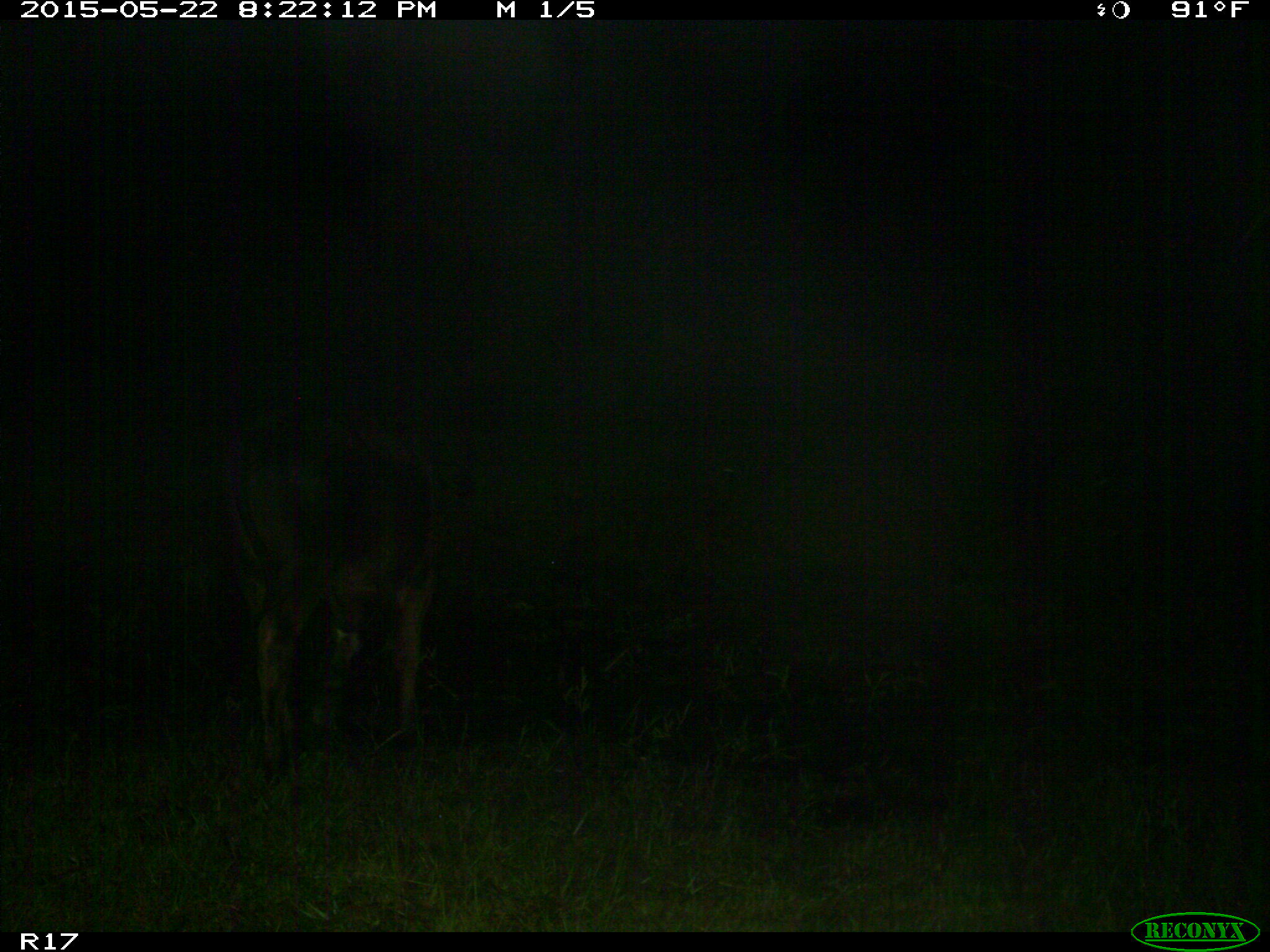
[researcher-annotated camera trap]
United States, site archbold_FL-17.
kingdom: Animalia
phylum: Chordata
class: Mammalia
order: Artiodactyla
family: Bovidae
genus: Bos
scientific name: Bos taurus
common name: domestic cow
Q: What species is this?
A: Bos taurus (domestic cow).